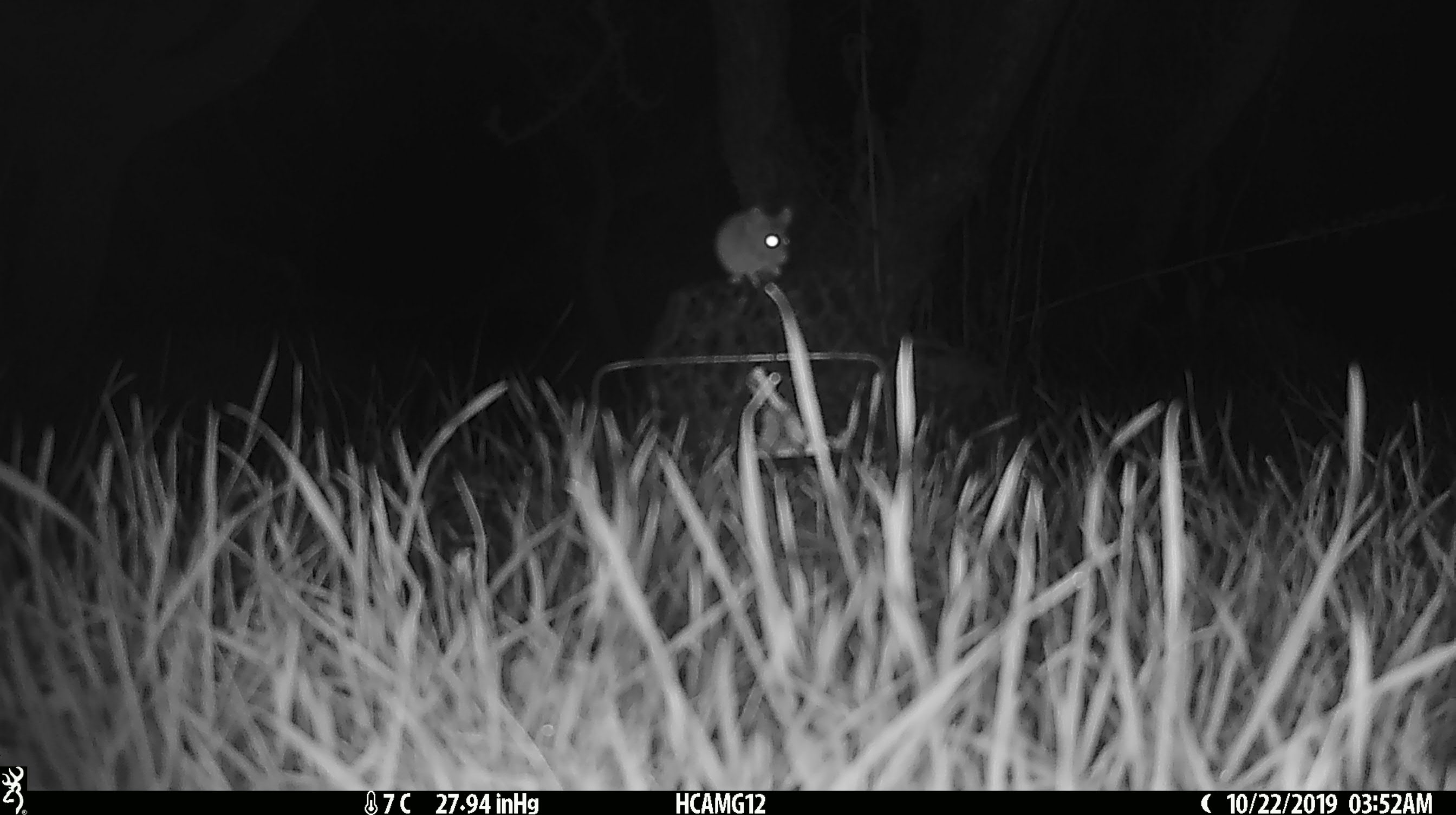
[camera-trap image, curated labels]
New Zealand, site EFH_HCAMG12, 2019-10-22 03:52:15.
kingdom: Animalia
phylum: Chordata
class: Mammalia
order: Rodentia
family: Muridae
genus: Mus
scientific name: Mus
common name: mouse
Mouse (Mus).